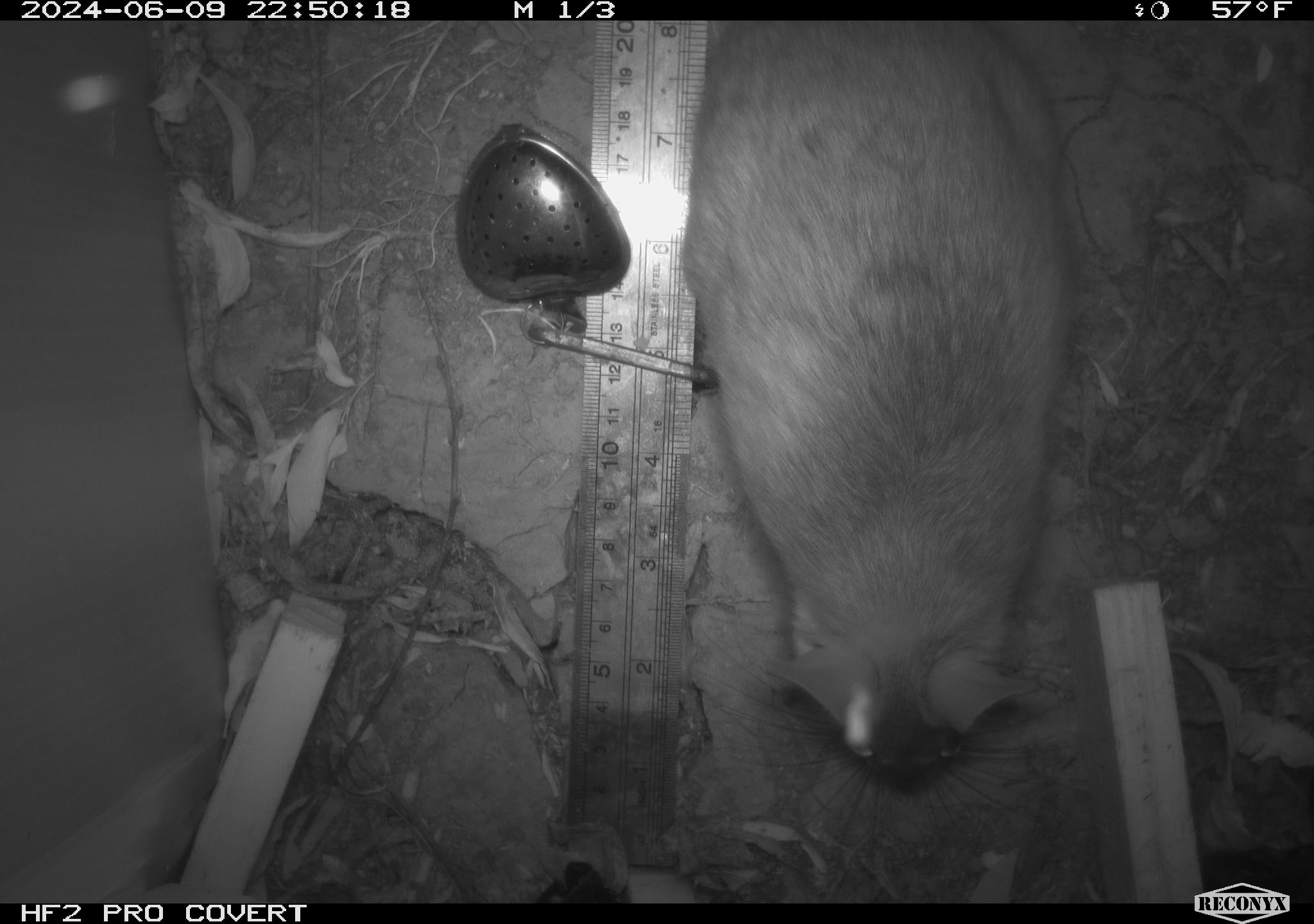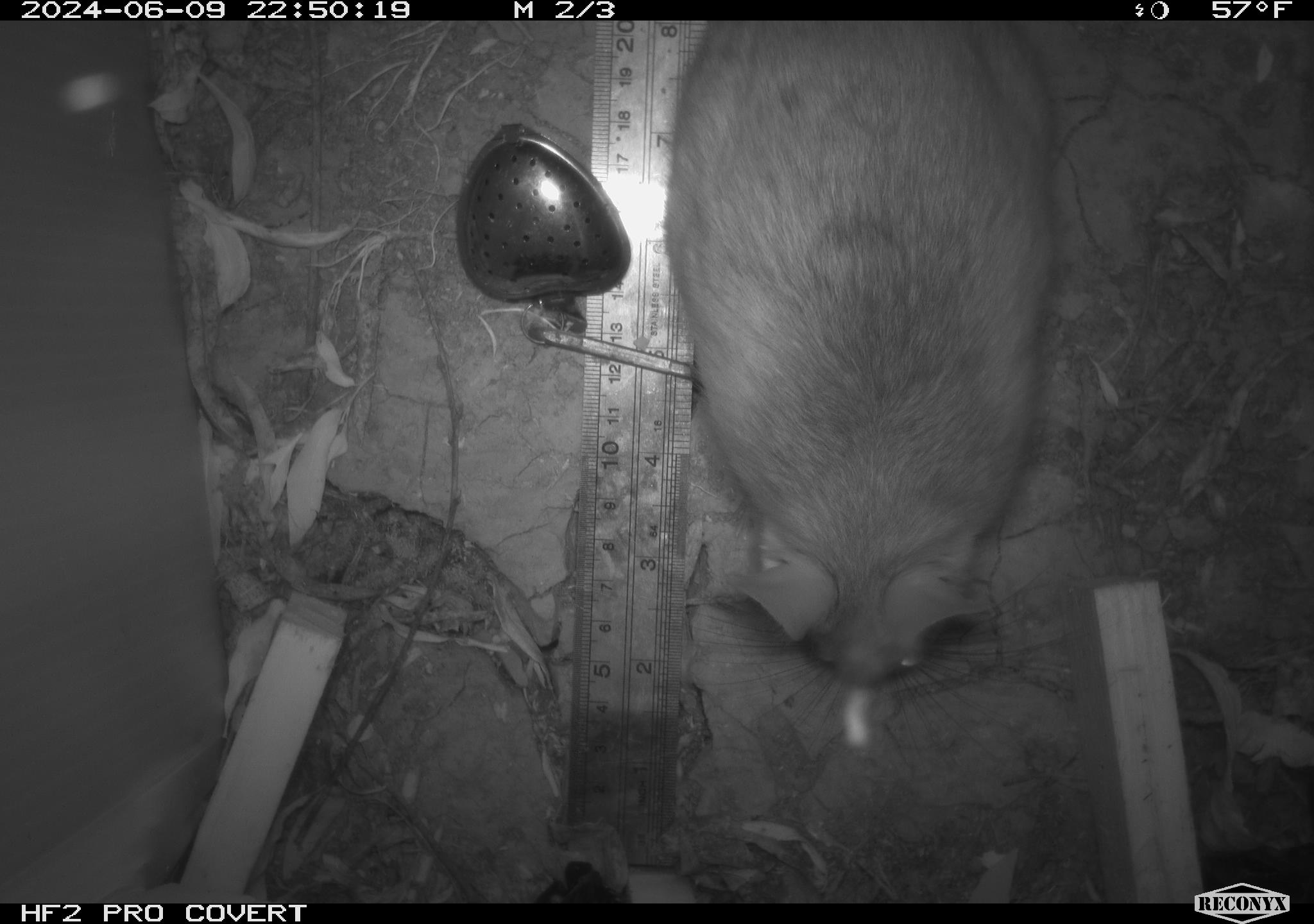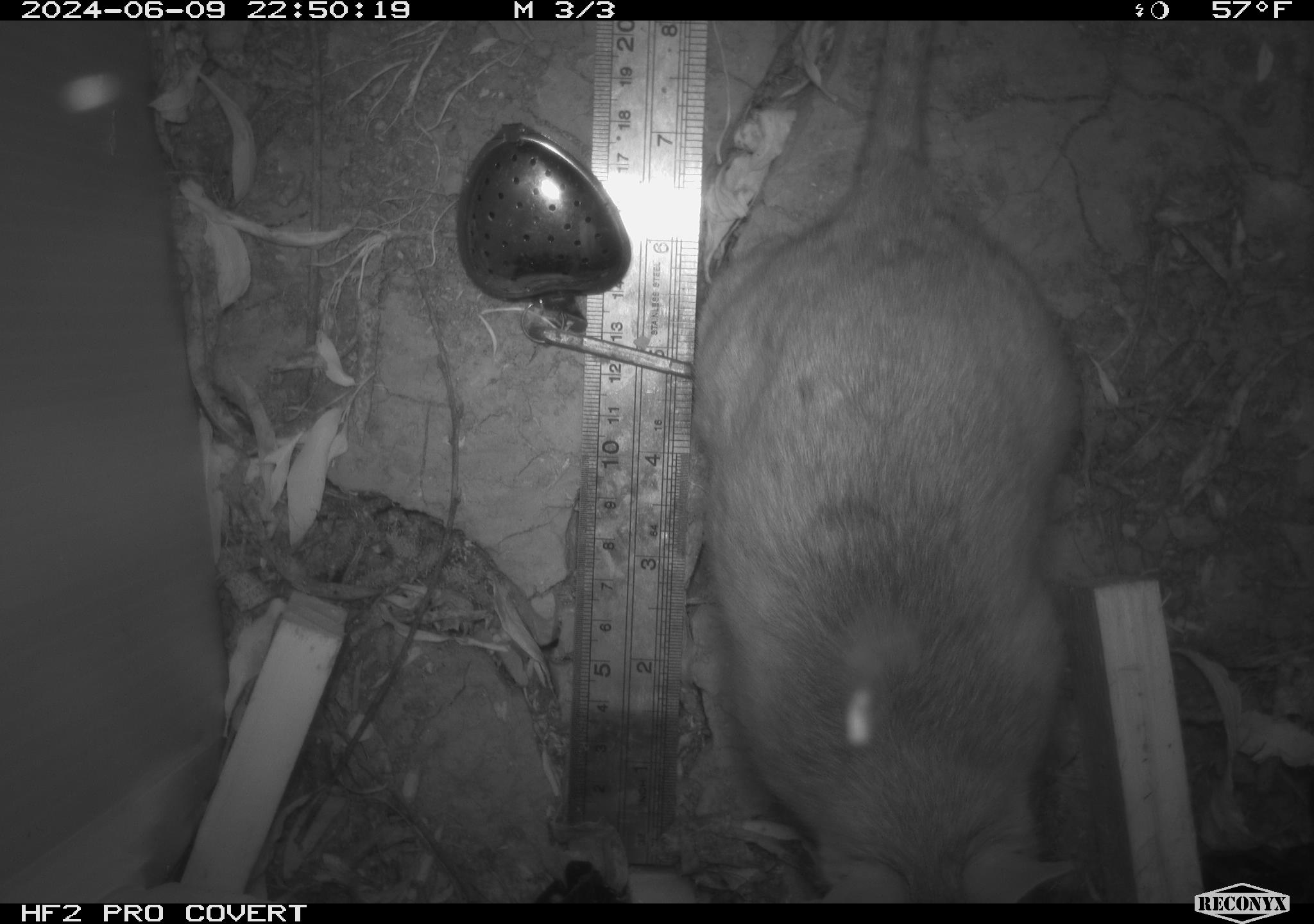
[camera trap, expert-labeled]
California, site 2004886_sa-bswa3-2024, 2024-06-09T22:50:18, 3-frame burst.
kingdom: Animalia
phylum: Chordata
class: Mammalia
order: Rodentia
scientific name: Rodentia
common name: woodrat or rat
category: woodrat or rat species